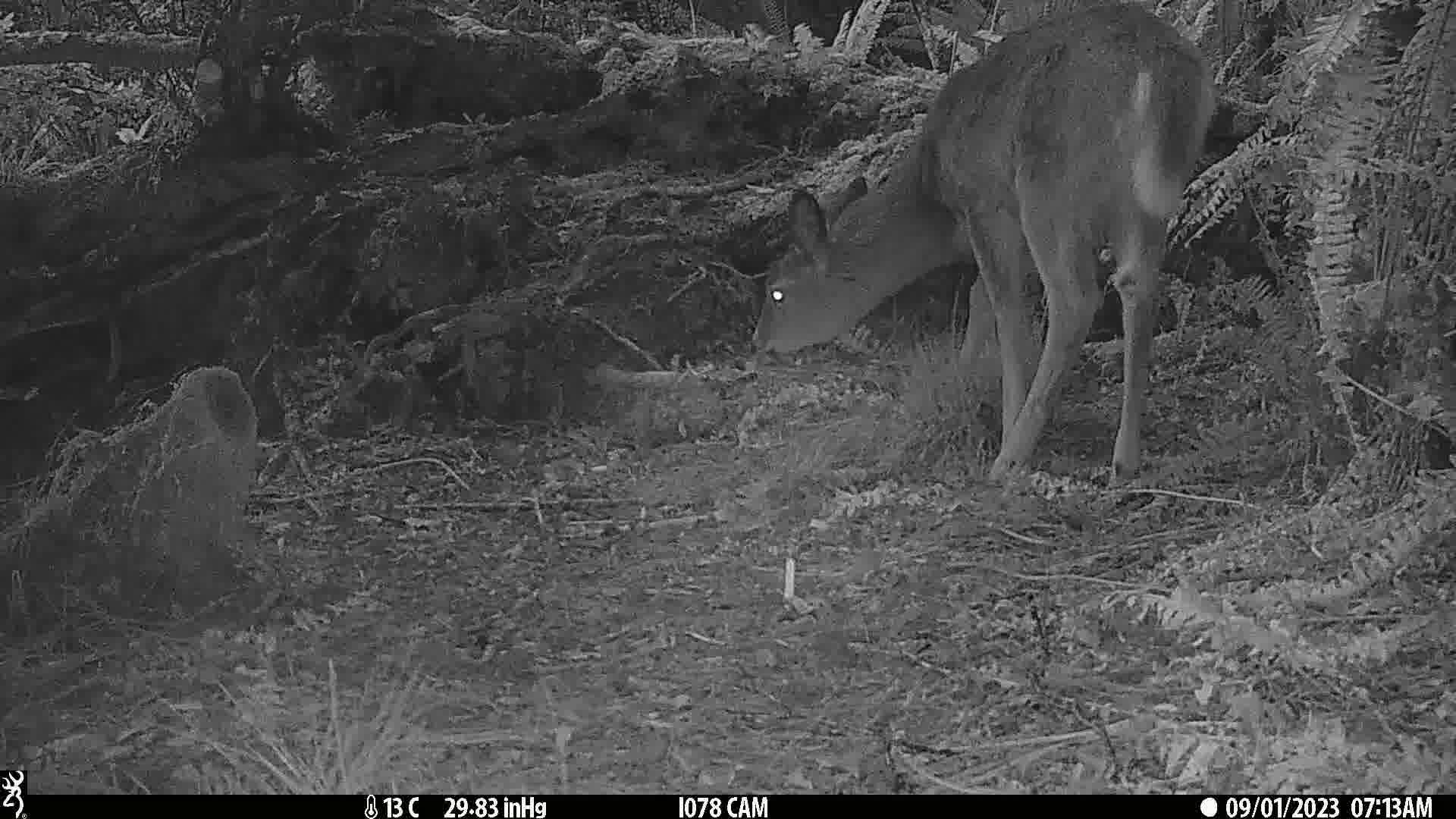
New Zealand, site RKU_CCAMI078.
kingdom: Animalia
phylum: Chordata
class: Mammalia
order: Artiodactyla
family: Cervidae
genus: Odocoileus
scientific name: Odocoileus virginianus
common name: white-tailed deer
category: white tailed deer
White tailed deer (white-tailed deer) (Odocoileus virginianus).